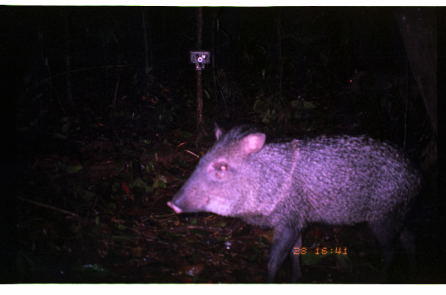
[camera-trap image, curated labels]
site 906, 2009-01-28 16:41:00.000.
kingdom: Animalia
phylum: Chordata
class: Mammalia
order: Artiodactyla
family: Tayassuidae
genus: Pecari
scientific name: Pecari tajacu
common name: collared peccary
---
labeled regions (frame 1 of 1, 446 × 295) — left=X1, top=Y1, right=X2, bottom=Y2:
pecari tajacu: left=166, top=120, right=429, bottom=283